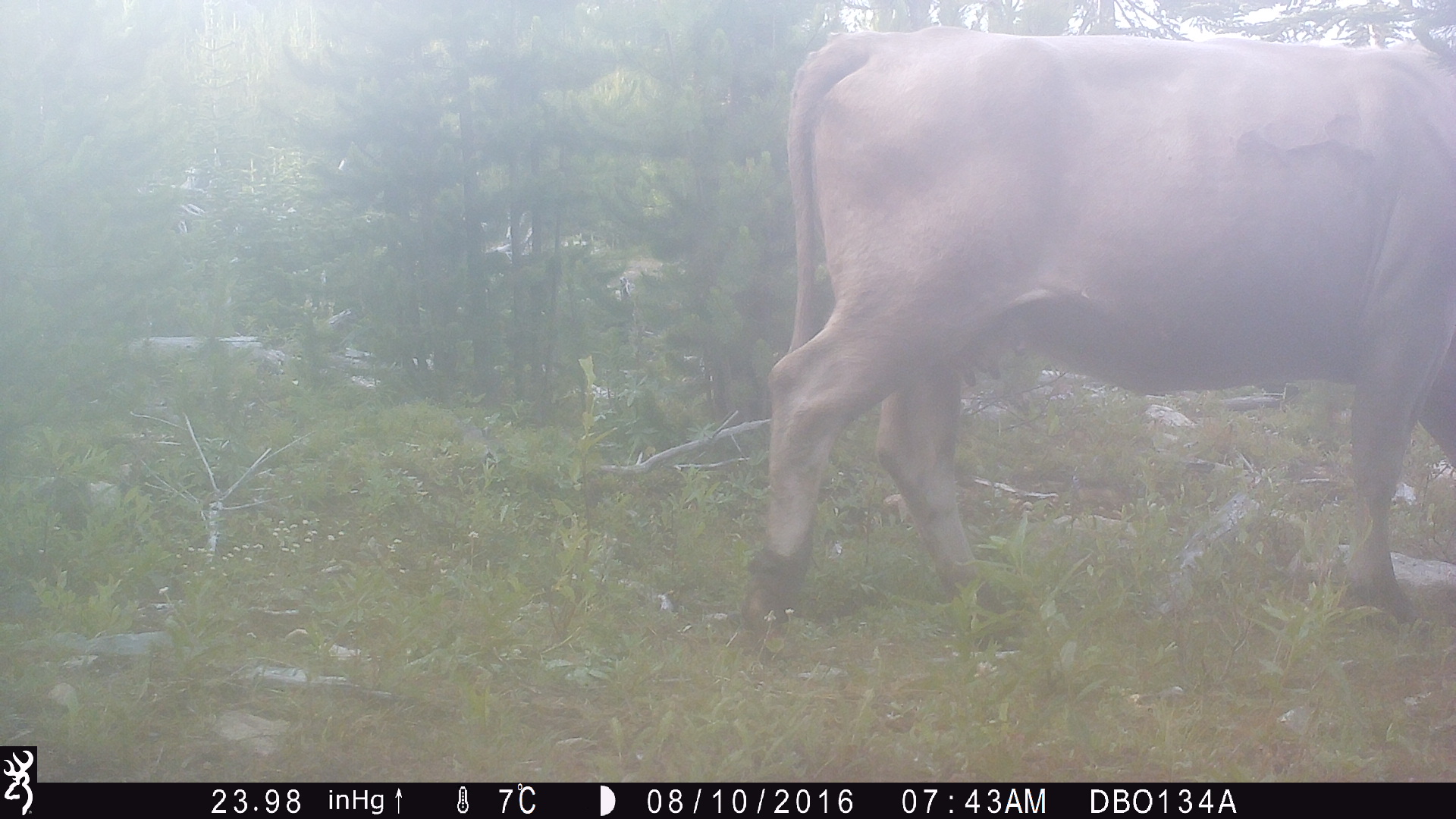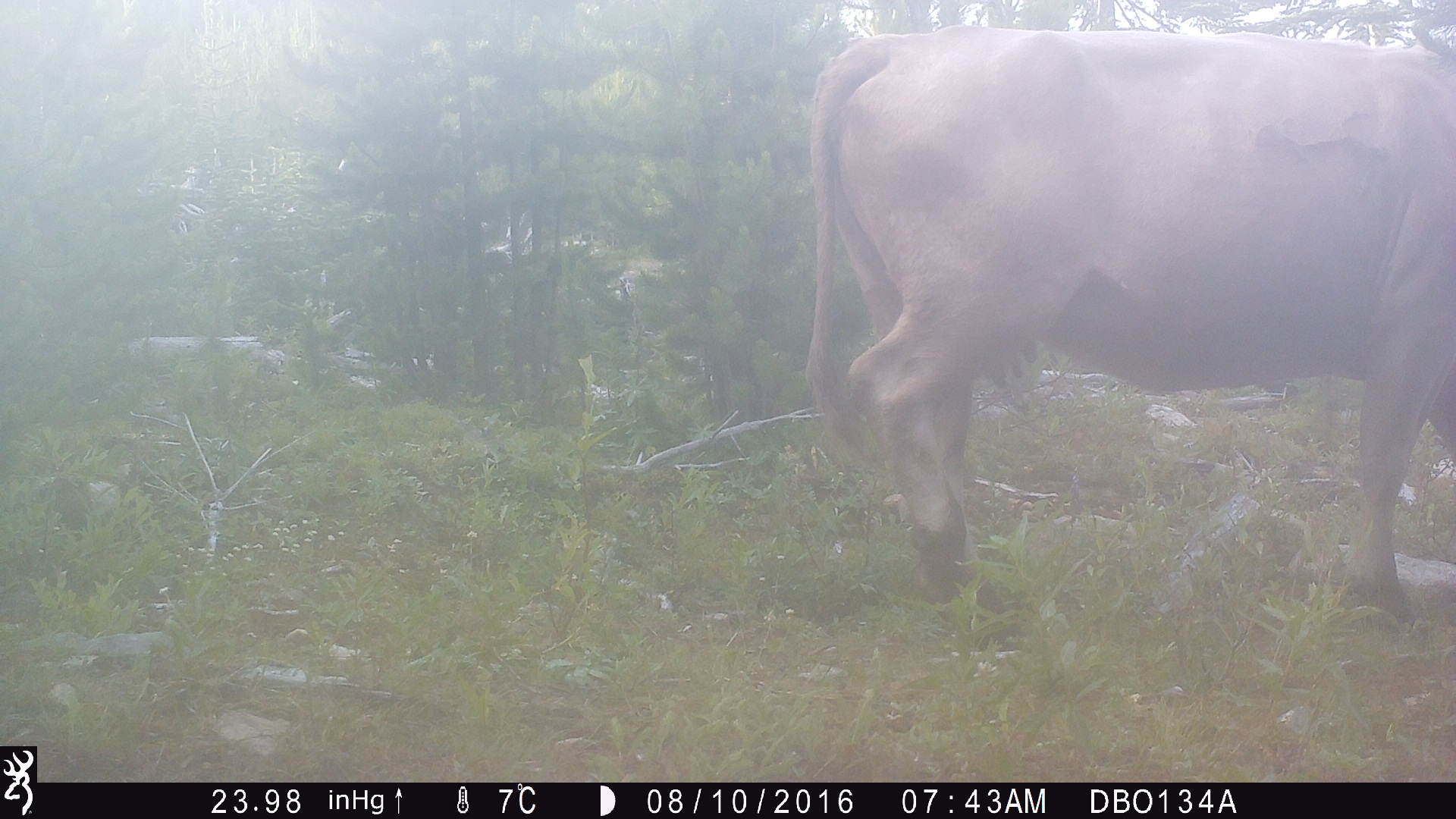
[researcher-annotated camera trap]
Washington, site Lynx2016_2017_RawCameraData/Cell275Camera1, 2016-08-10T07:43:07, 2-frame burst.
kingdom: Animalia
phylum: Chordata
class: Mammalia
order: Artiodactyla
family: Bovidae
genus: Bos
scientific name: Bos taurus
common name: domestic cattle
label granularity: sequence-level